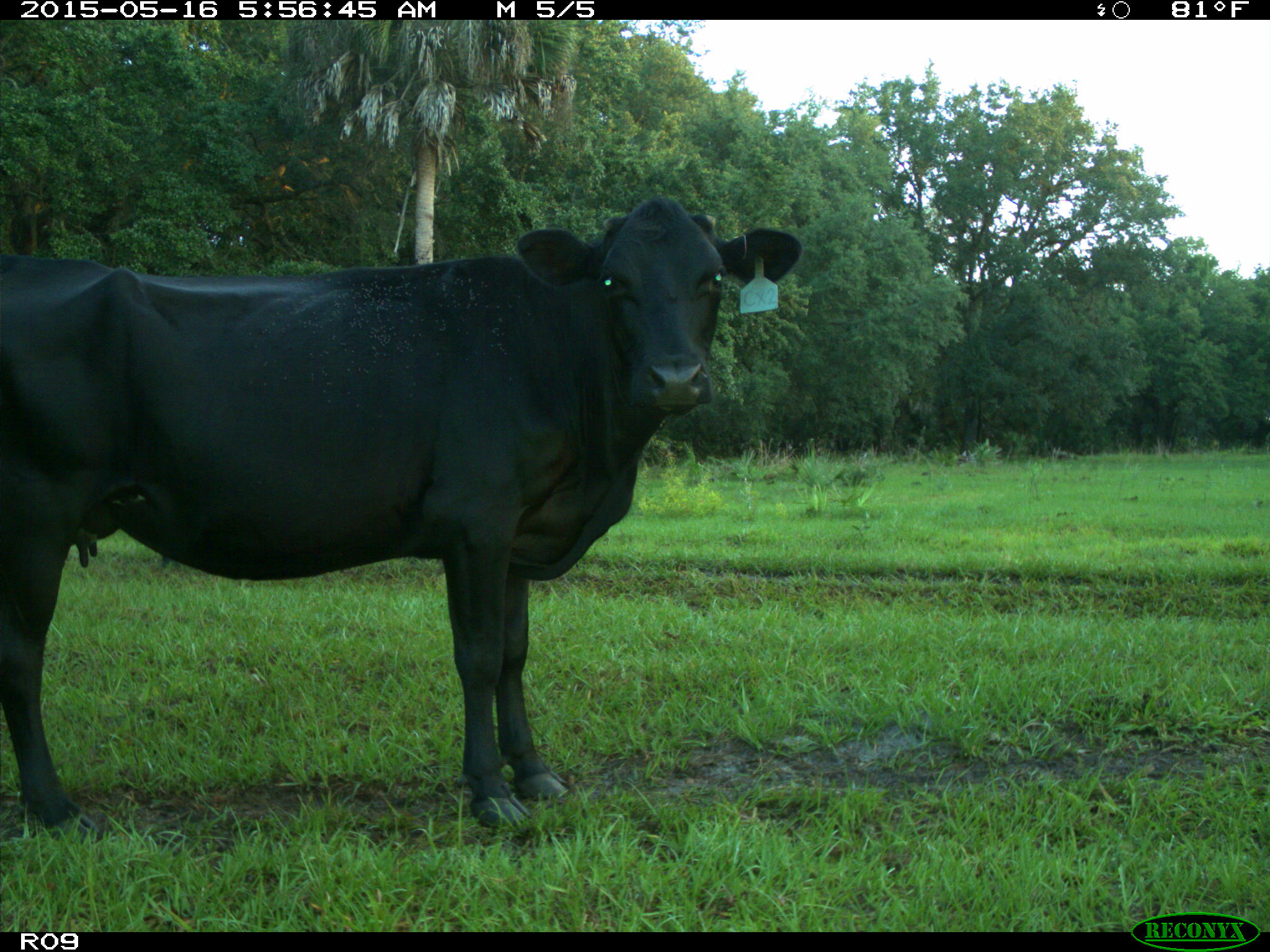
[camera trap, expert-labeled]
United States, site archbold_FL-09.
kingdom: Animalia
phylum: Chordata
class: Mammalia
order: Artiodactyla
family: Bovidae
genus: Bos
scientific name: Bos taurus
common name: domestic cow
Bos taurus (domestic cow).